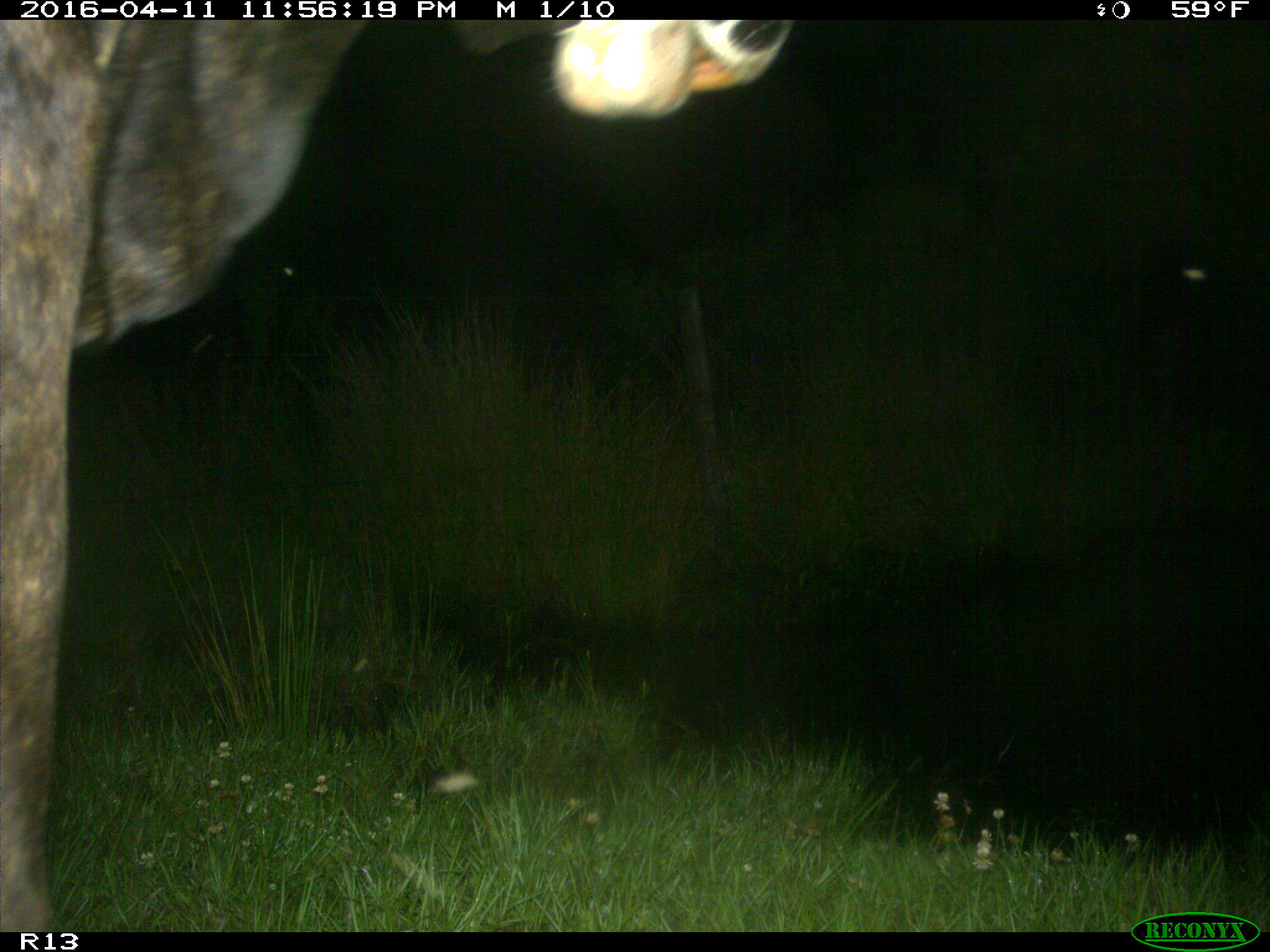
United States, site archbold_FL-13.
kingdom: Animalia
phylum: Chordata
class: Mammalia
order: Artiodactyla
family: Bovidae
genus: Bos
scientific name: Bos taurus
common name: domestic cow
Bos taurus (domestic cow).